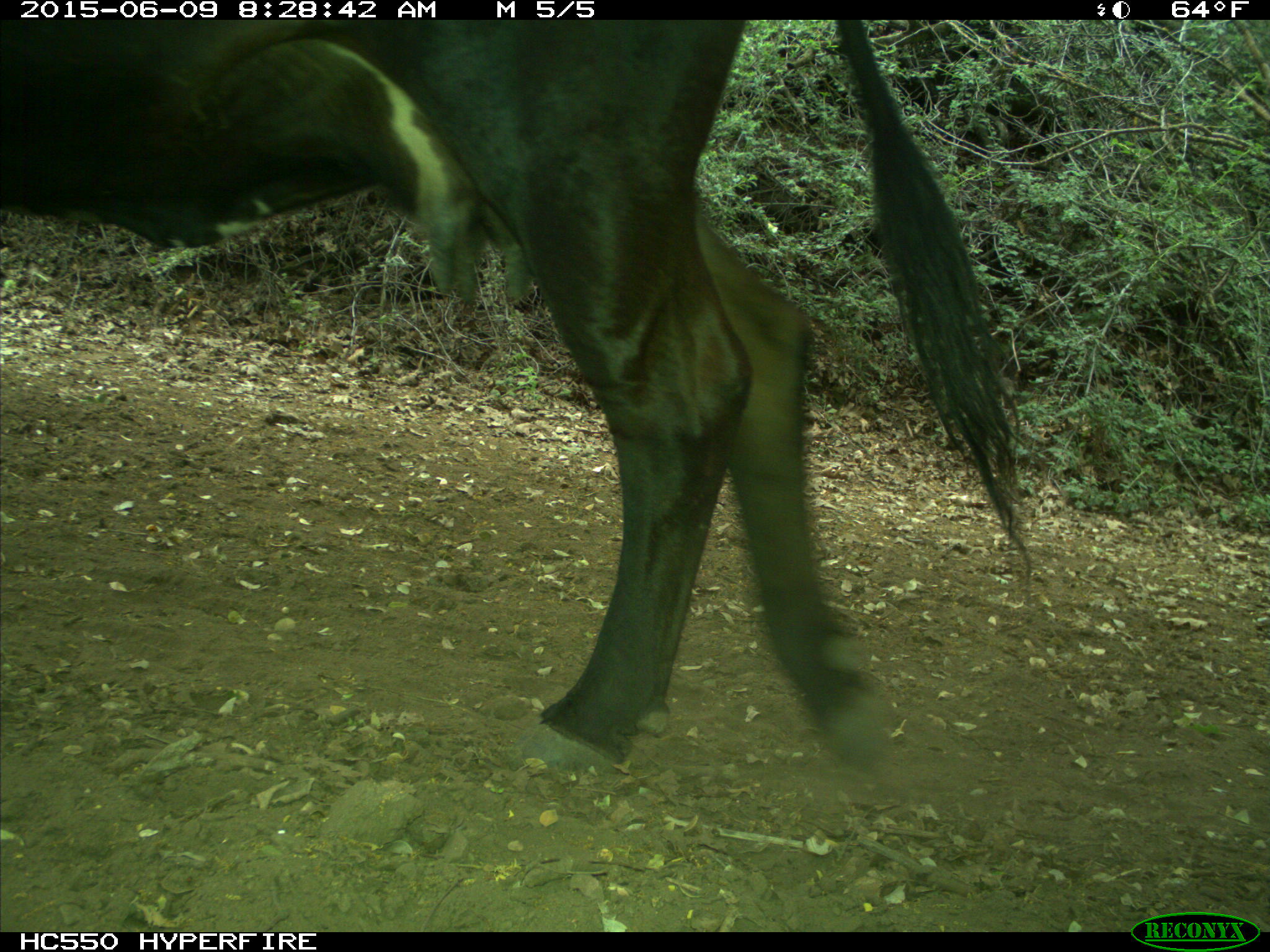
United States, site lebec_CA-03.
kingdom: Animalia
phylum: Chordata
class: Mammalia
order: Artiodactyla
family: Bovidae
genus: Bos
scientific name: Bos taurus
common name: domestic cow